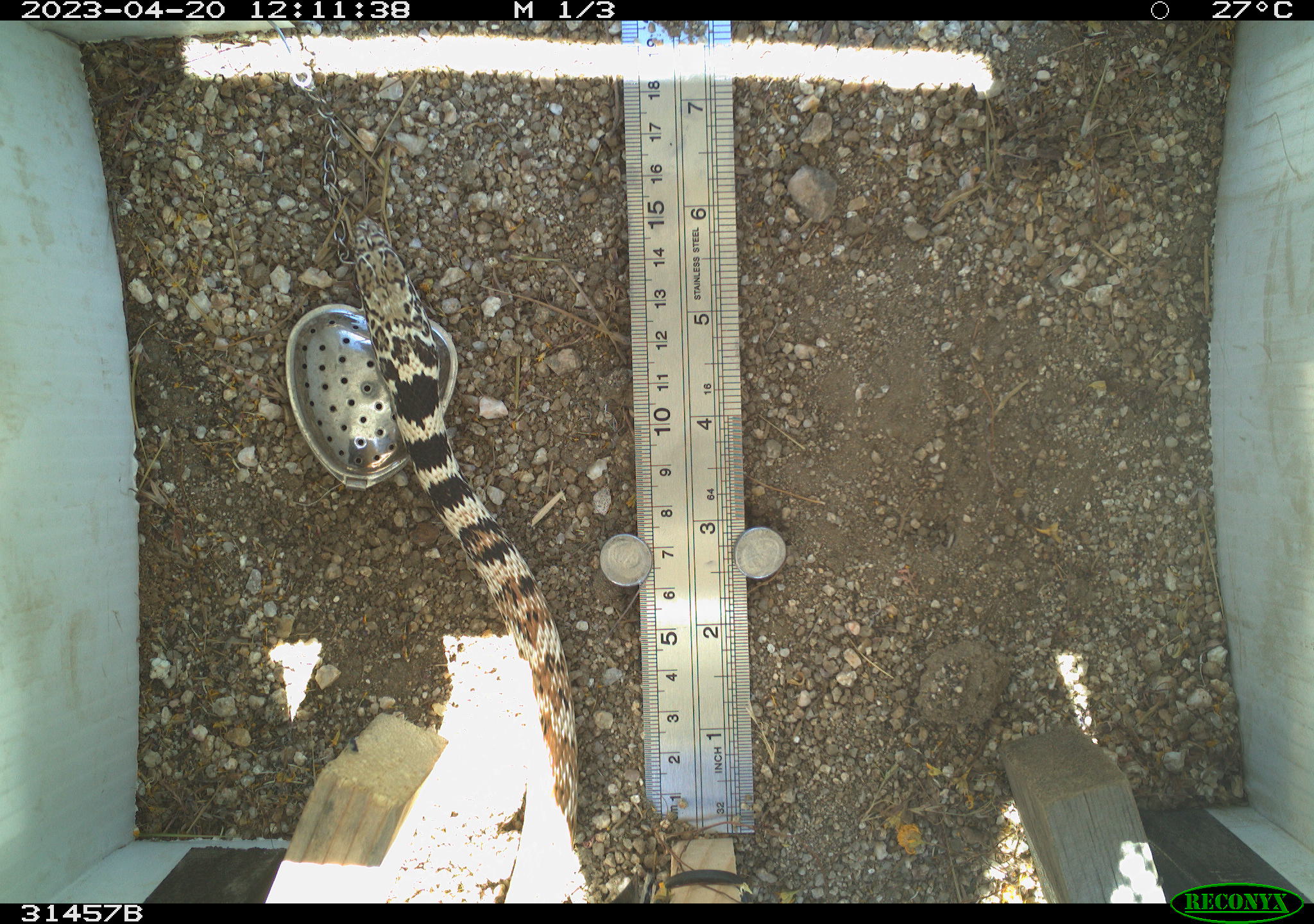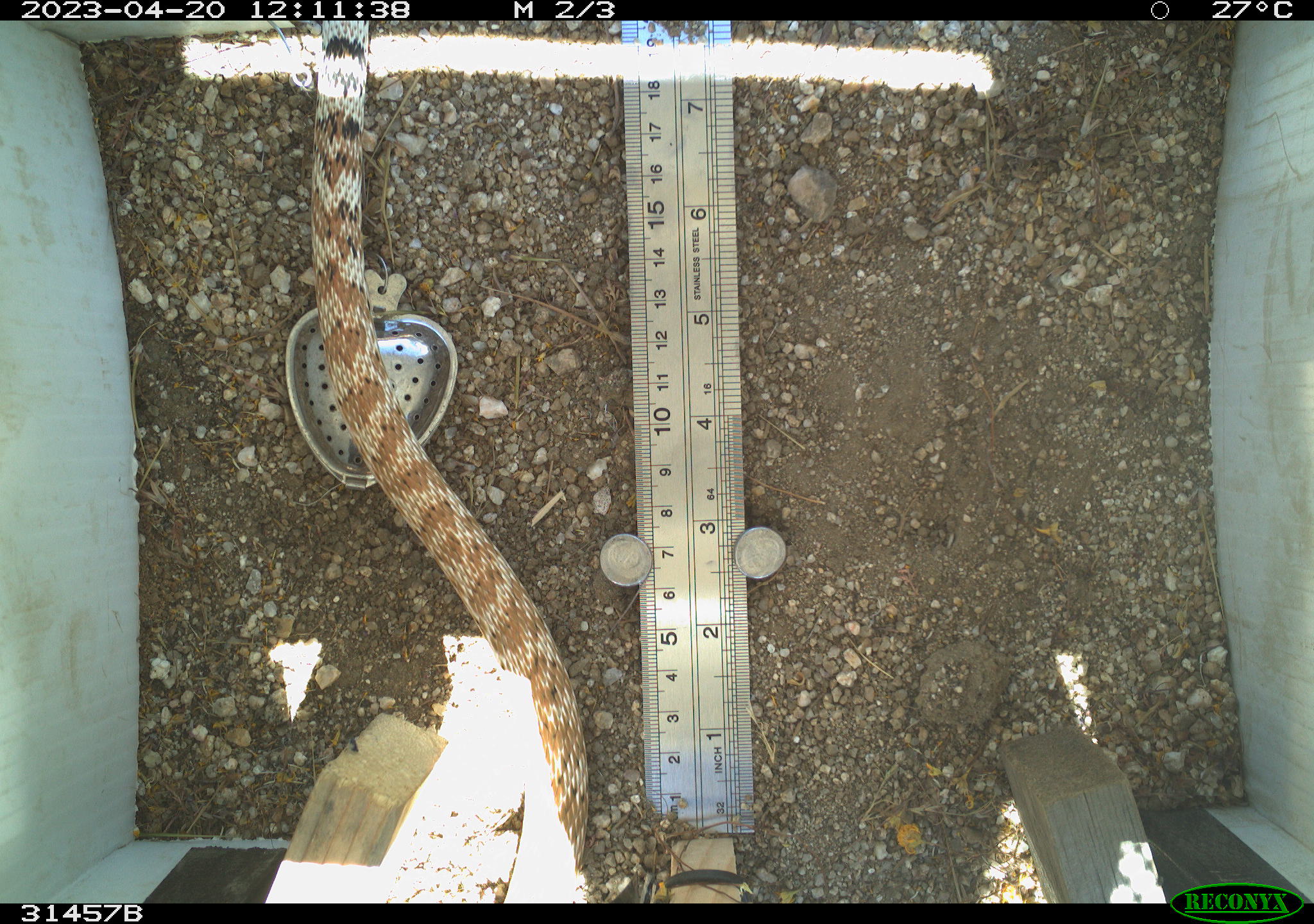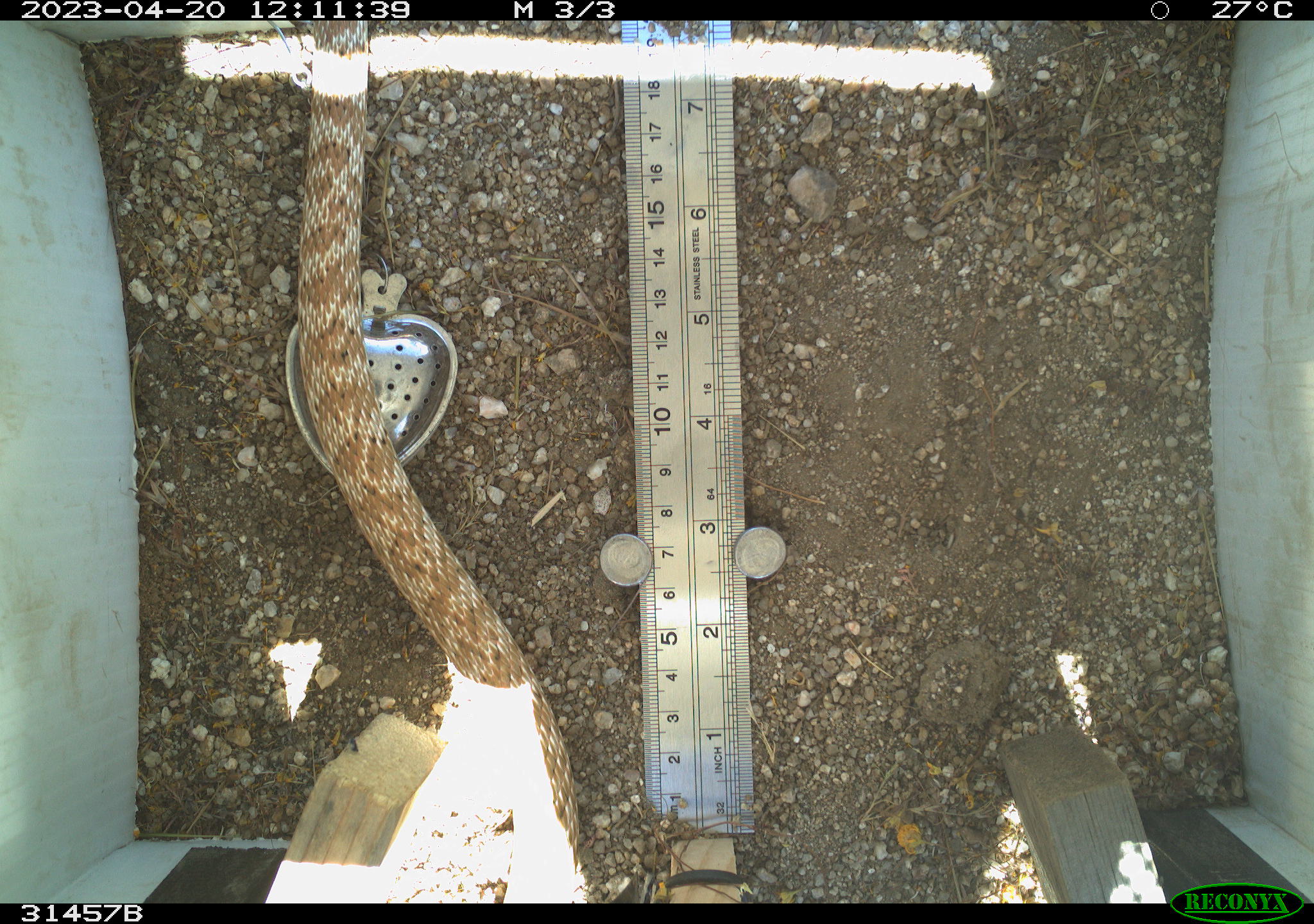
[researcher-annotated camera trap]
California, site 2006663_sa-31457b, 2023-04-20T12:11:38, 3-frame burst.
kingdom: Animalia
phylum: Chordata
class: Reptilia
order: Squamata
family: Colubridae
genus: Masticophis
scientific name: Masticophis flagellum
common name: coachwhip